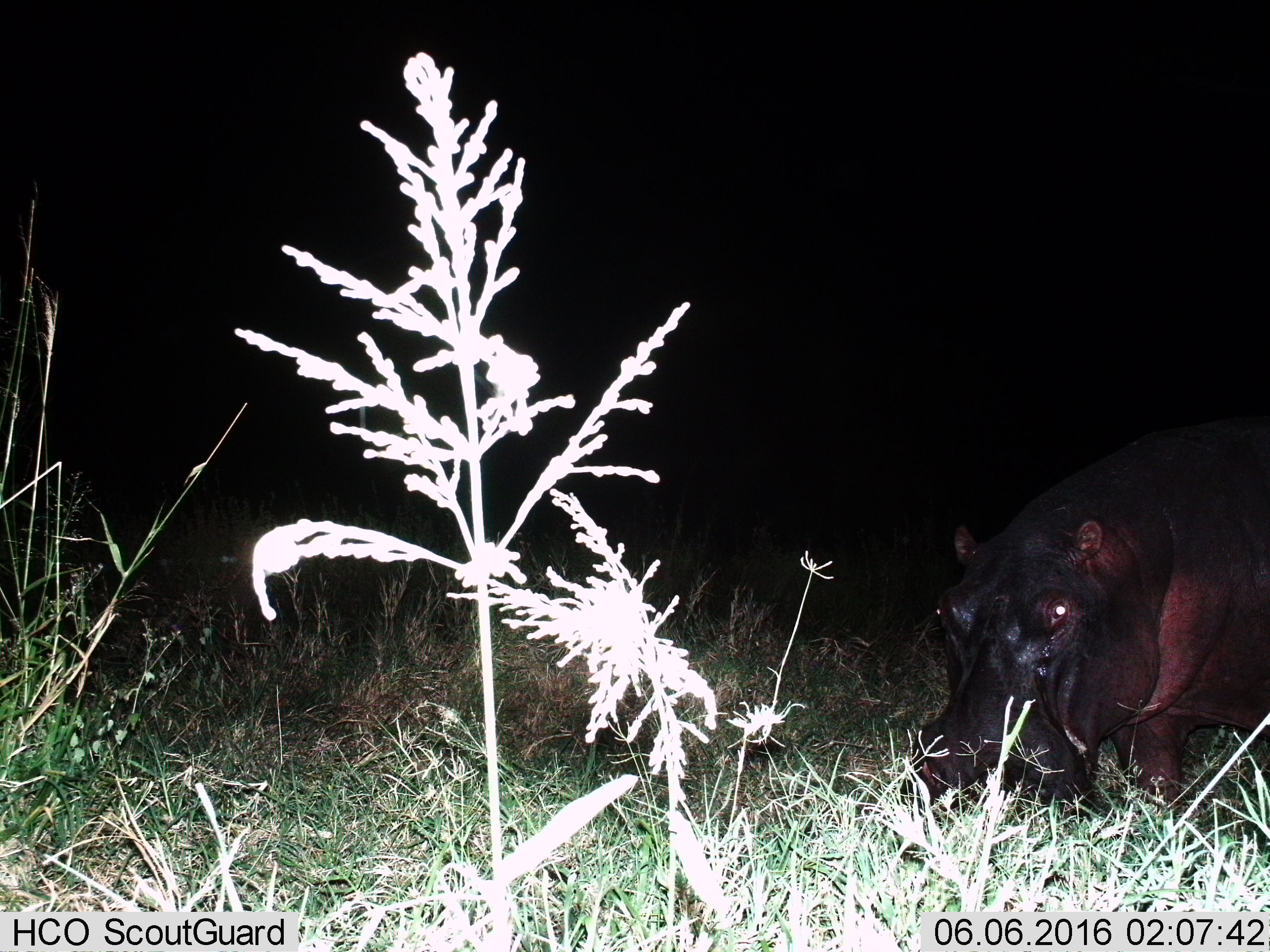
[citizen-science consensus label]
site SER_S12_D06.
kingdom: Animalia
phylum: Chordata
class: Mammalia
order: Artiodactyla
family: Hippopotamidae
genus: Hippopotamus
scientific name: Hippopotamus amphibius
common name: hippopotamus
Hippopotamus (Hippopotamus amphibius), count 1. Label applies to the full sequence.